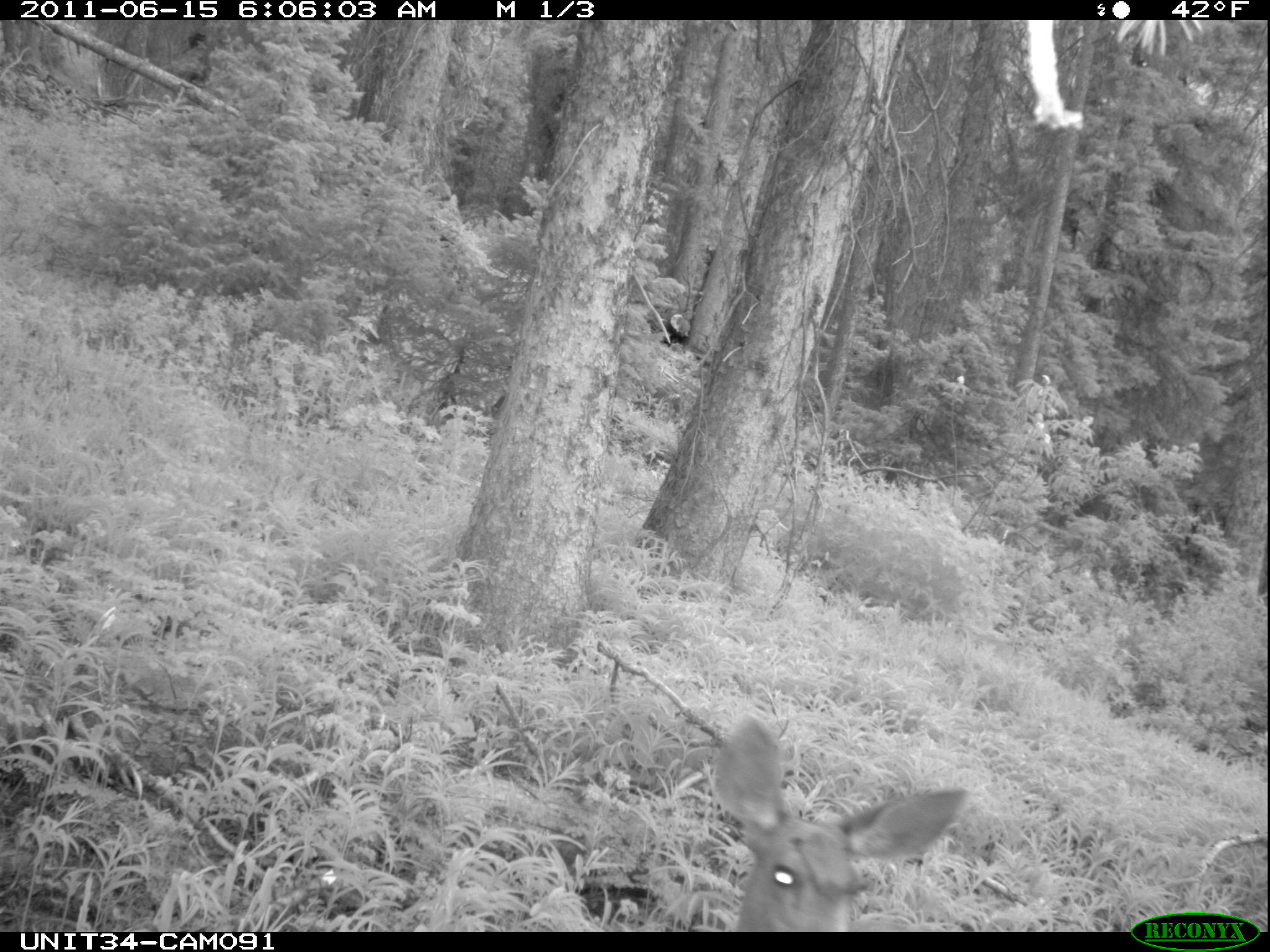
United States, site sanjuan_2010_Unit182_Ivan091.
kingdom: Animalia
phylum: Chordata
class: Mammalia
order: Artiodactyla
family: Cervidae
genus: Odocoileus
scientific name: Odocoileus hemionus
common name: mule deer